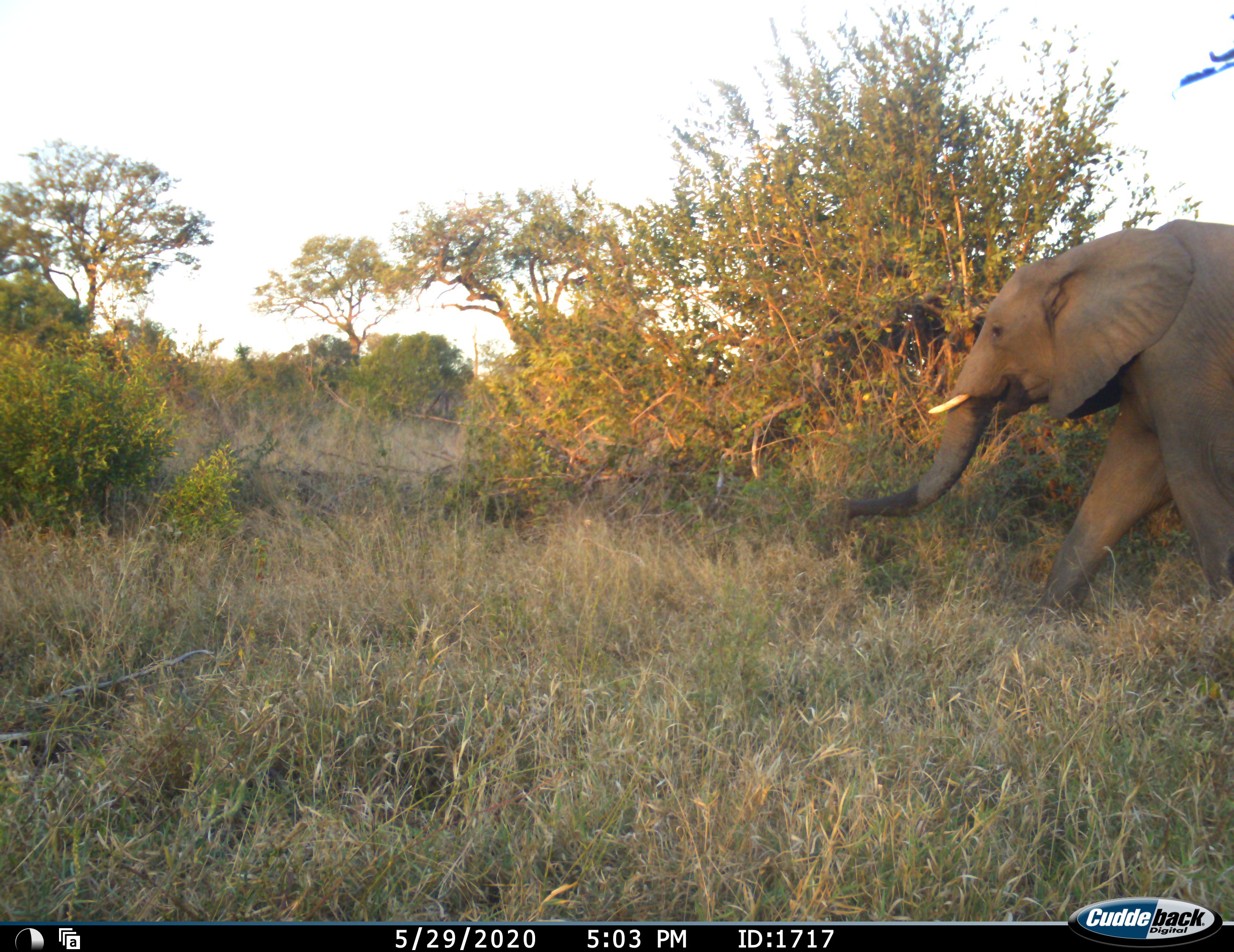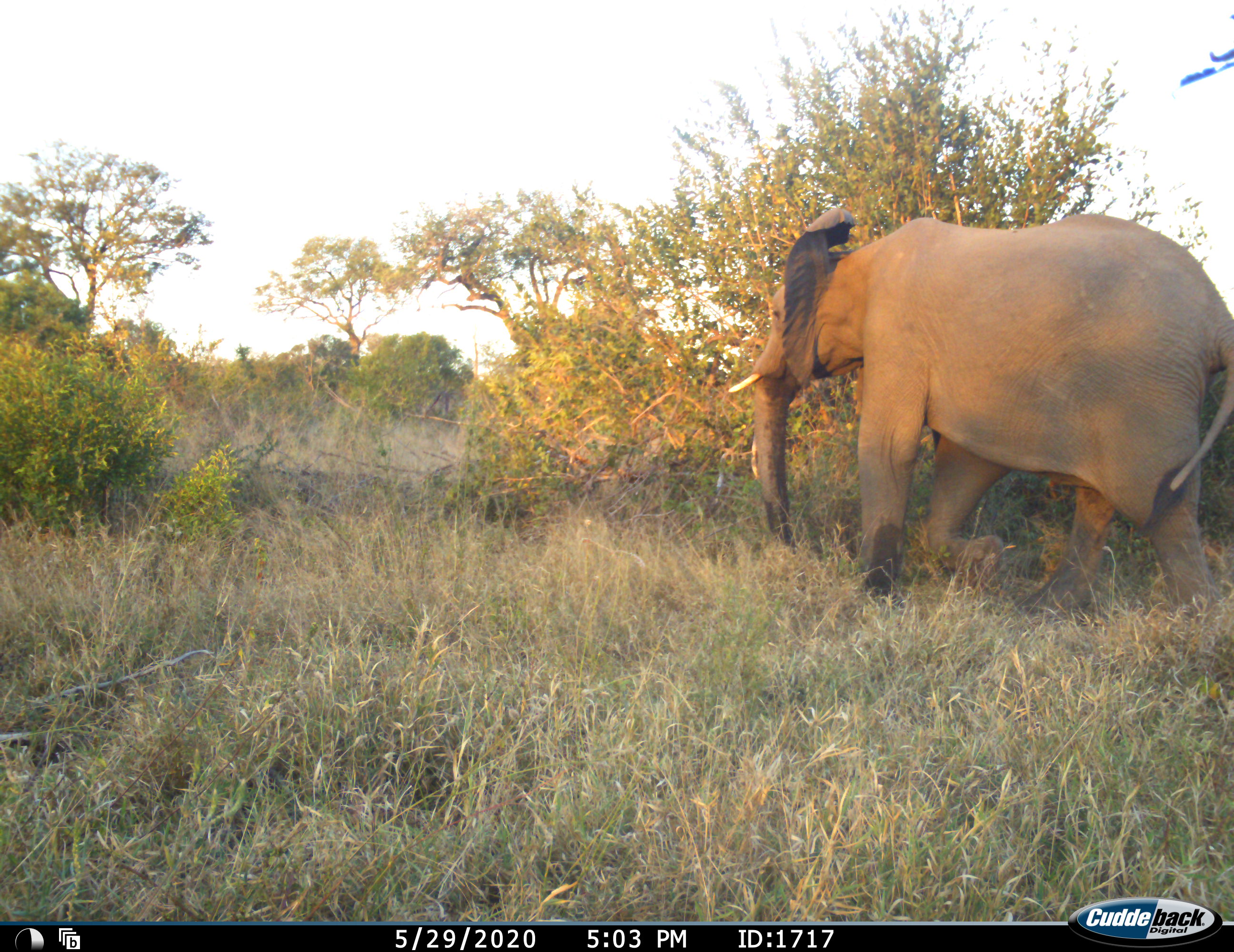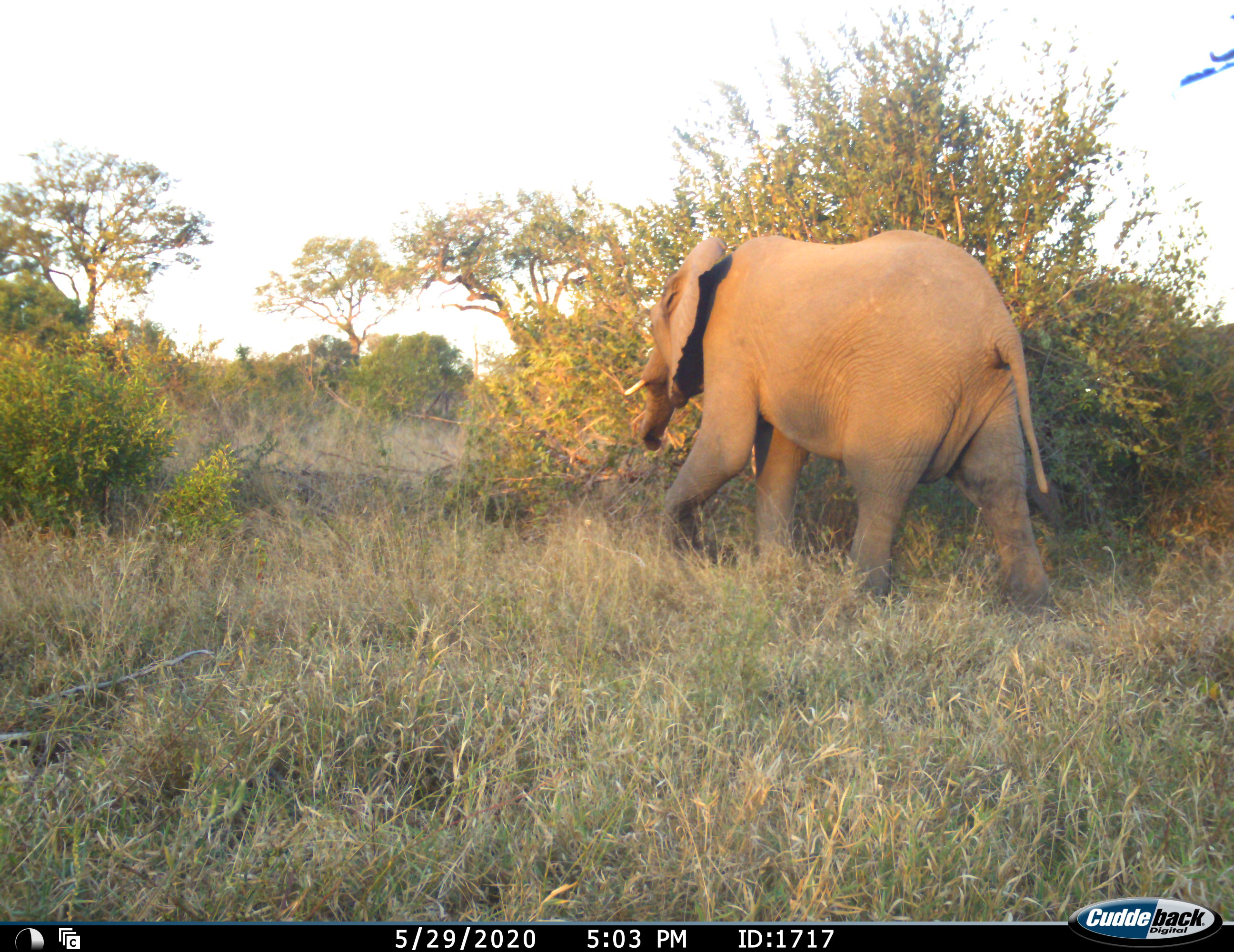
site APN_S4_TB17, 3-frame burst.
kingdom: Animalia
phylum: Chordata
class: Mammalia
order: Proboscidea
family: Elephantidae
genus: Loxodonta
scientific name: Loxodonta africana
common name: african bush elephant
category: elephant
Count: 1.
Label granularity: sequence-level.